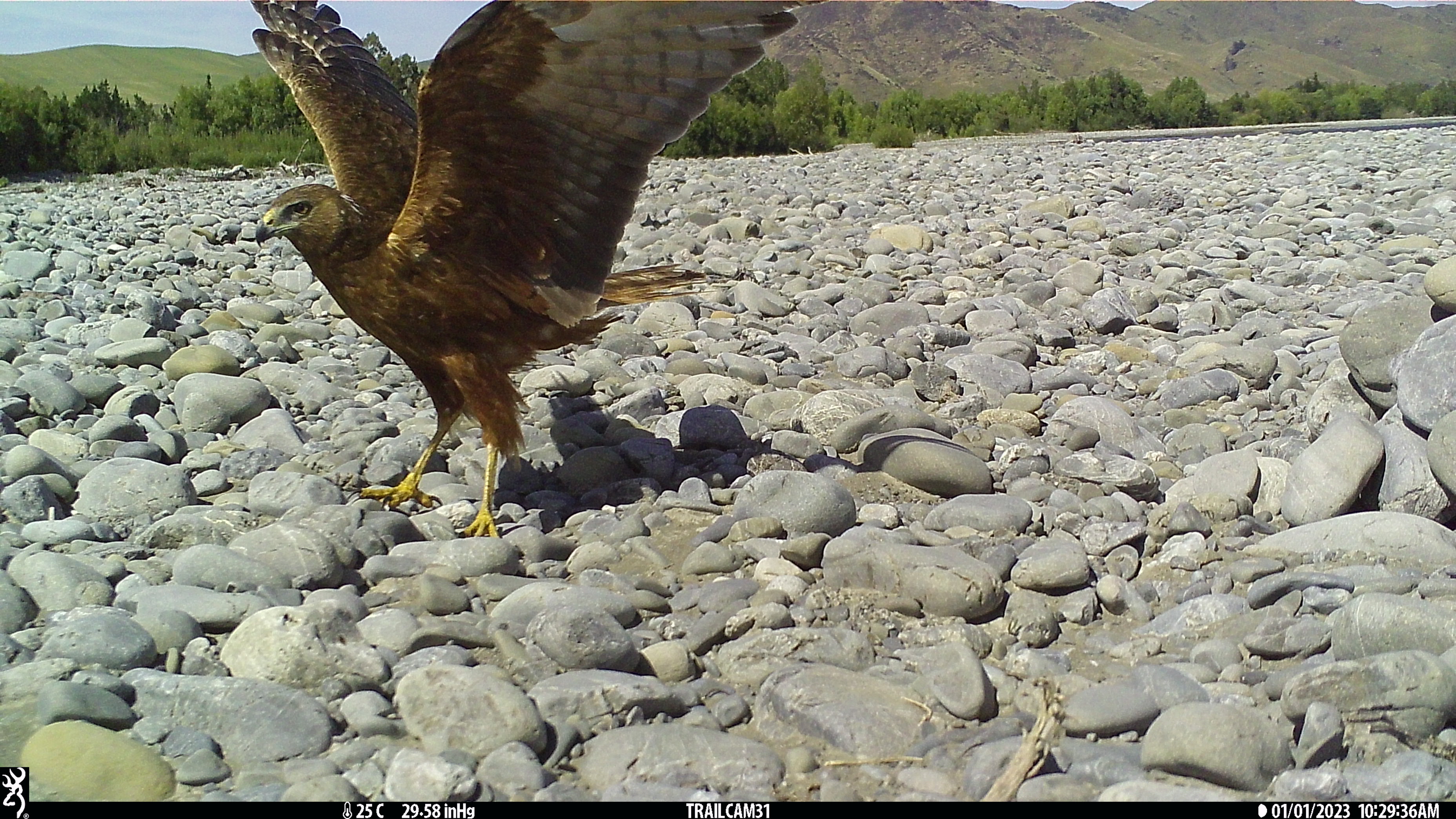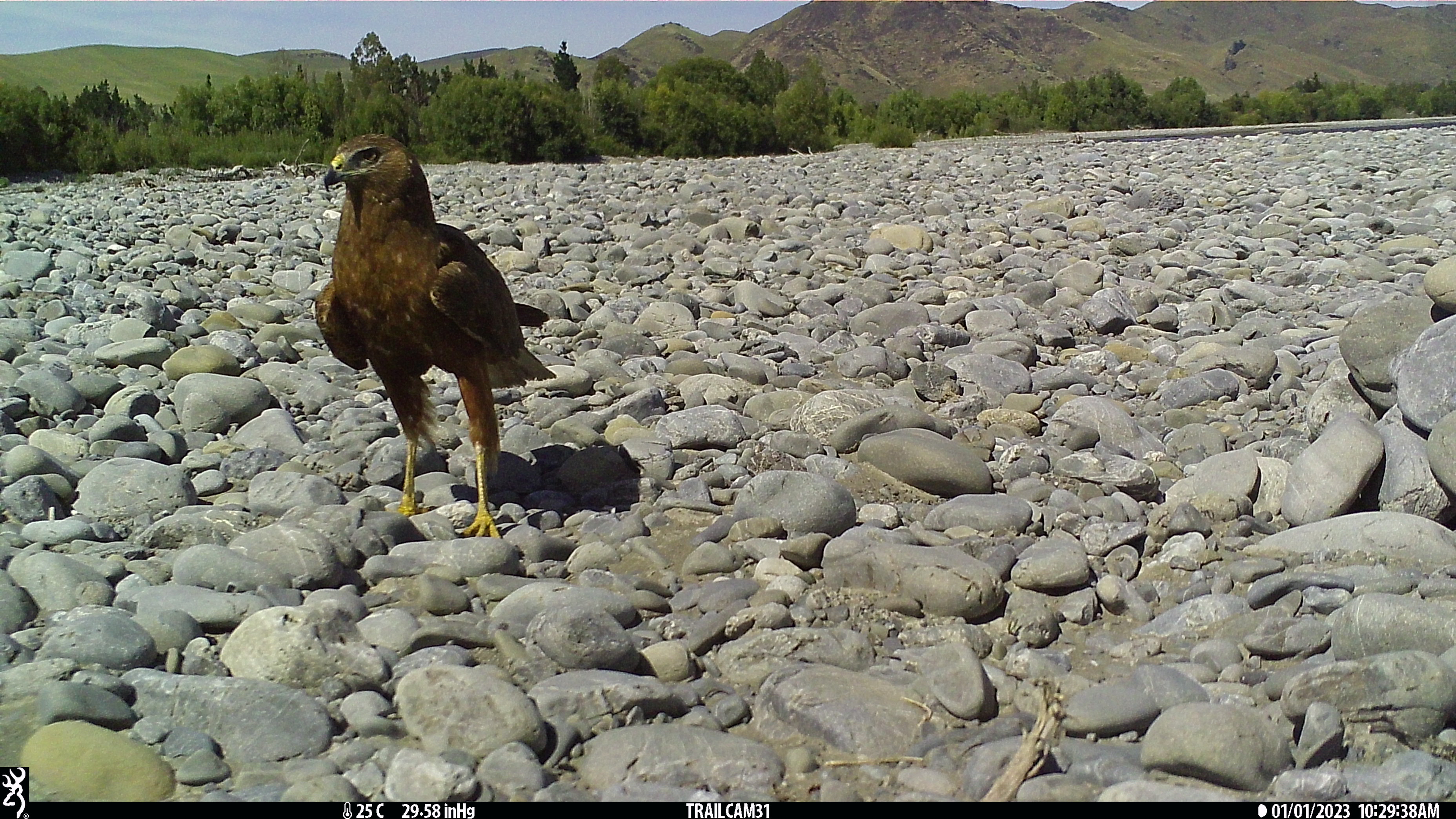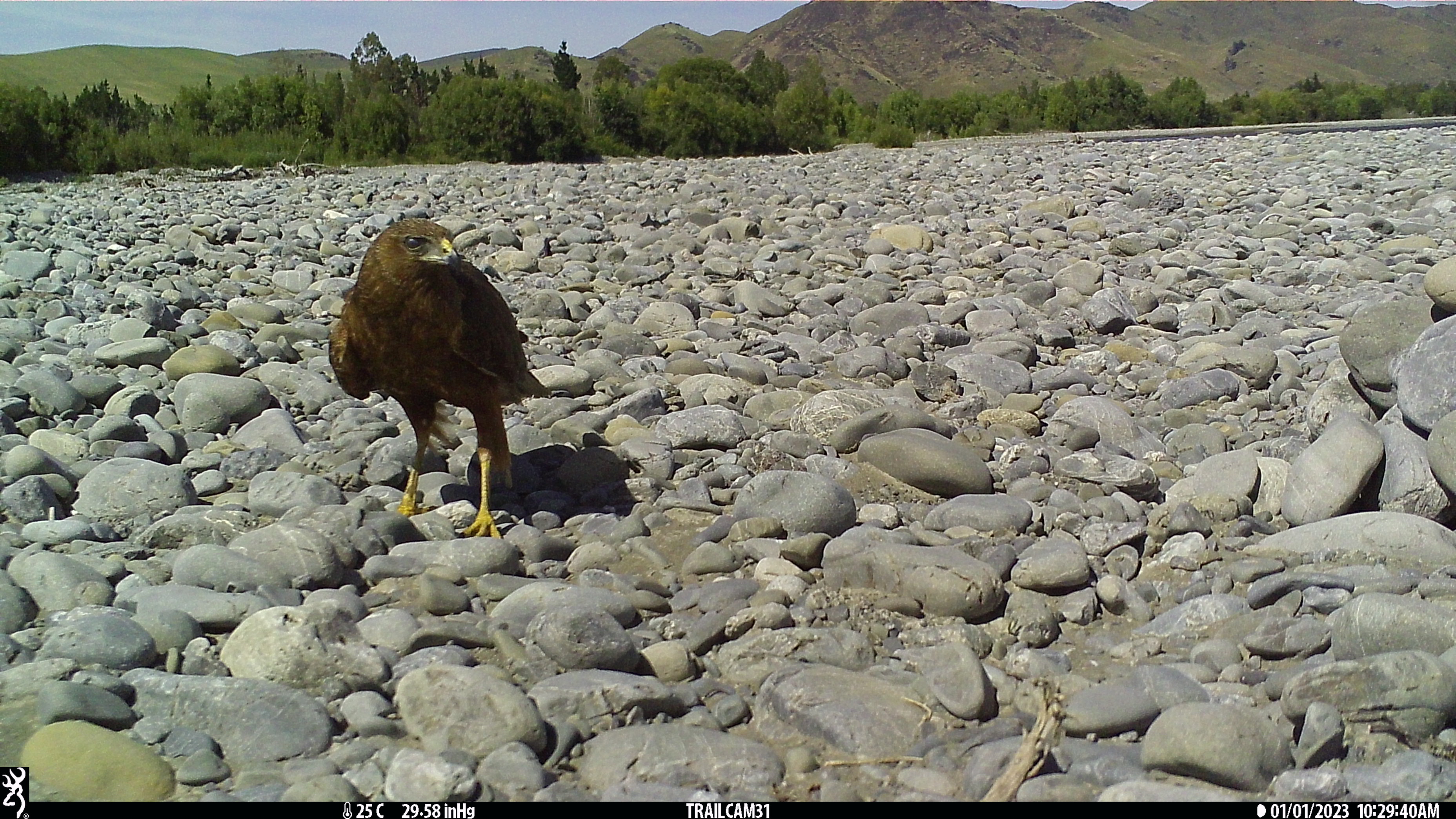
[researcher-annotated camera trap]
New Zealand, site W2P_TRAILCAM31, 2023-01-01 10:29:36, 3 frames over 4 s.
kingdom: Animalia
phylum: Chordata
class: Aves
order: Accipitriformes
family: Accipitridae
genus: Circus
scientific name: Circus approximans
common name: swamp harrier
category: harrier